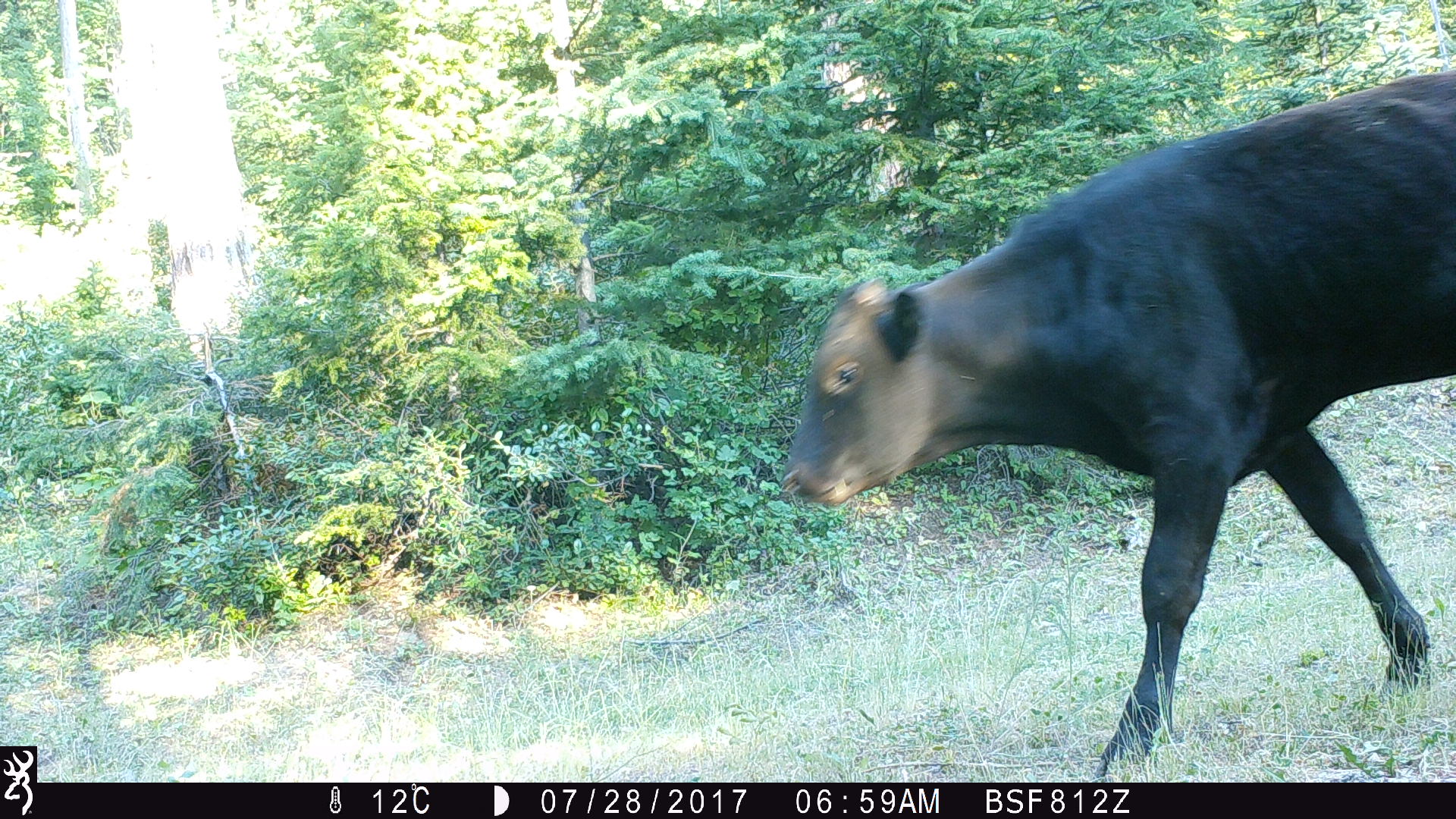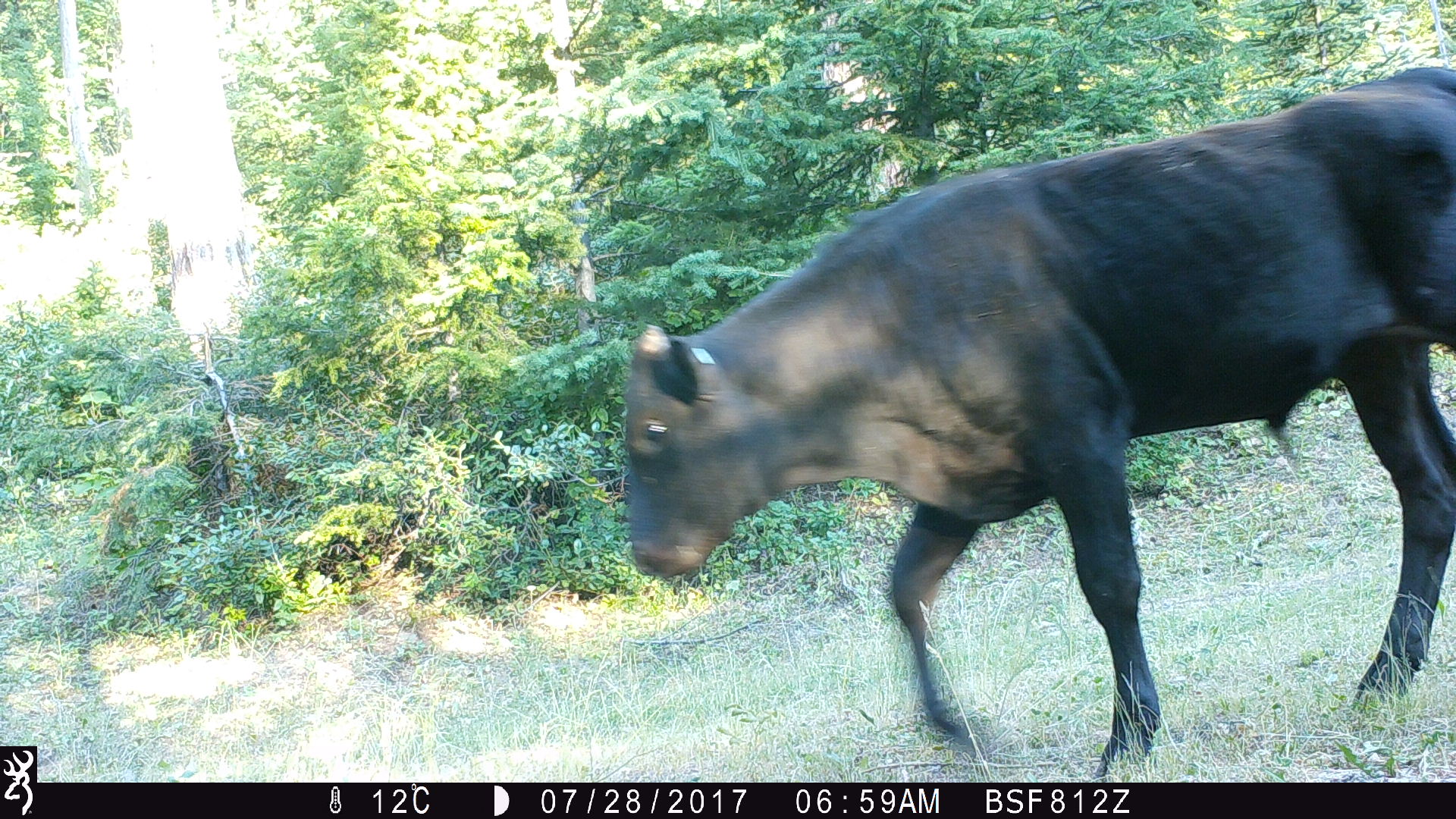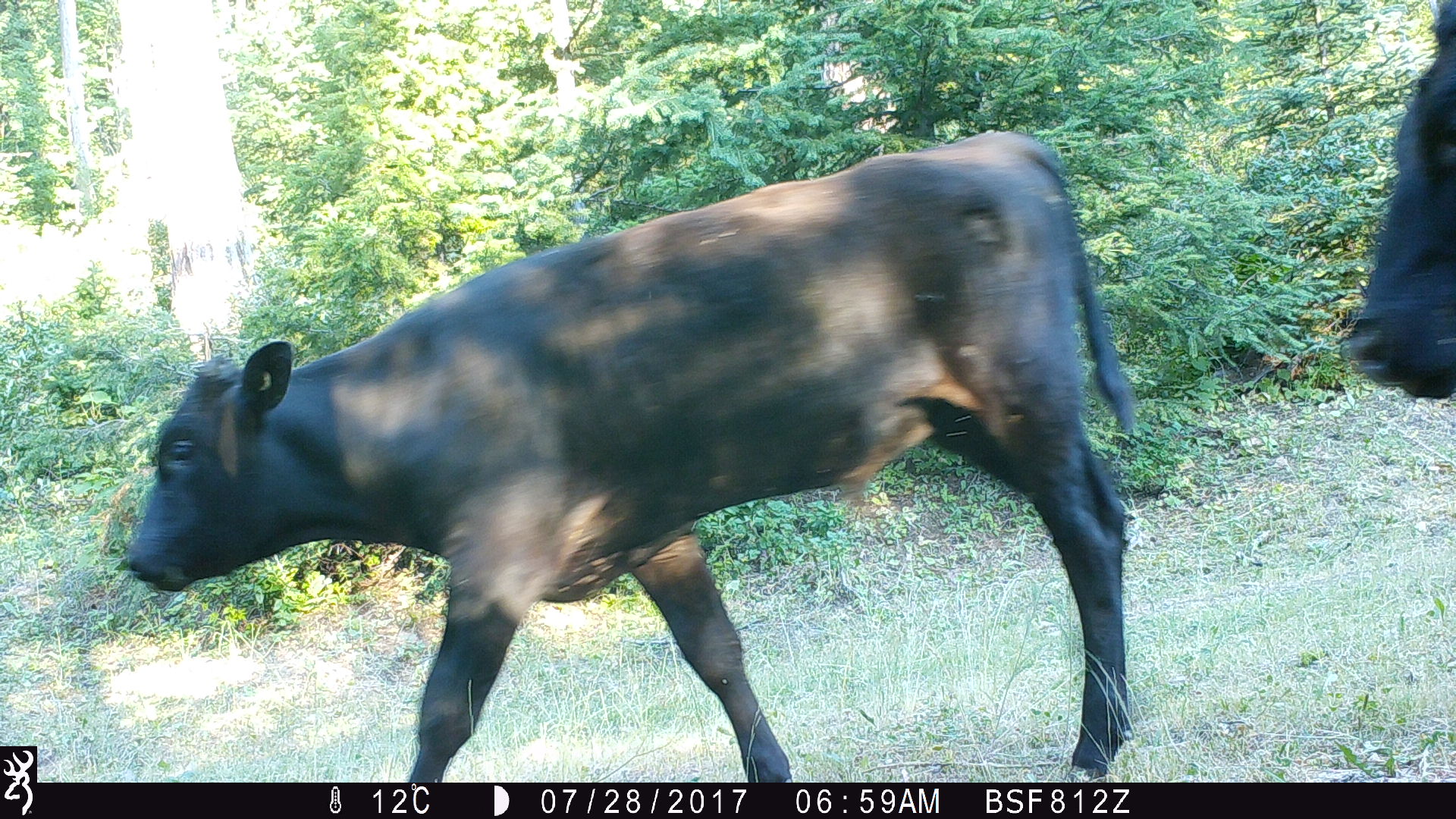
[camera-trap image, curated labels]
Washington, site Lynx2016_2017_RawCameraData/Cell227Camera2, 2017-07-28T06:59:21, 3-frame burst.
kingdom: Animalia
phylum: Chordata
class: Mammalia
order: Artiodactyla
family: Bovidae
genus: Bos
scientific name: Bos taurus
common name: domestic cattle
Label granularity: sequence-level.